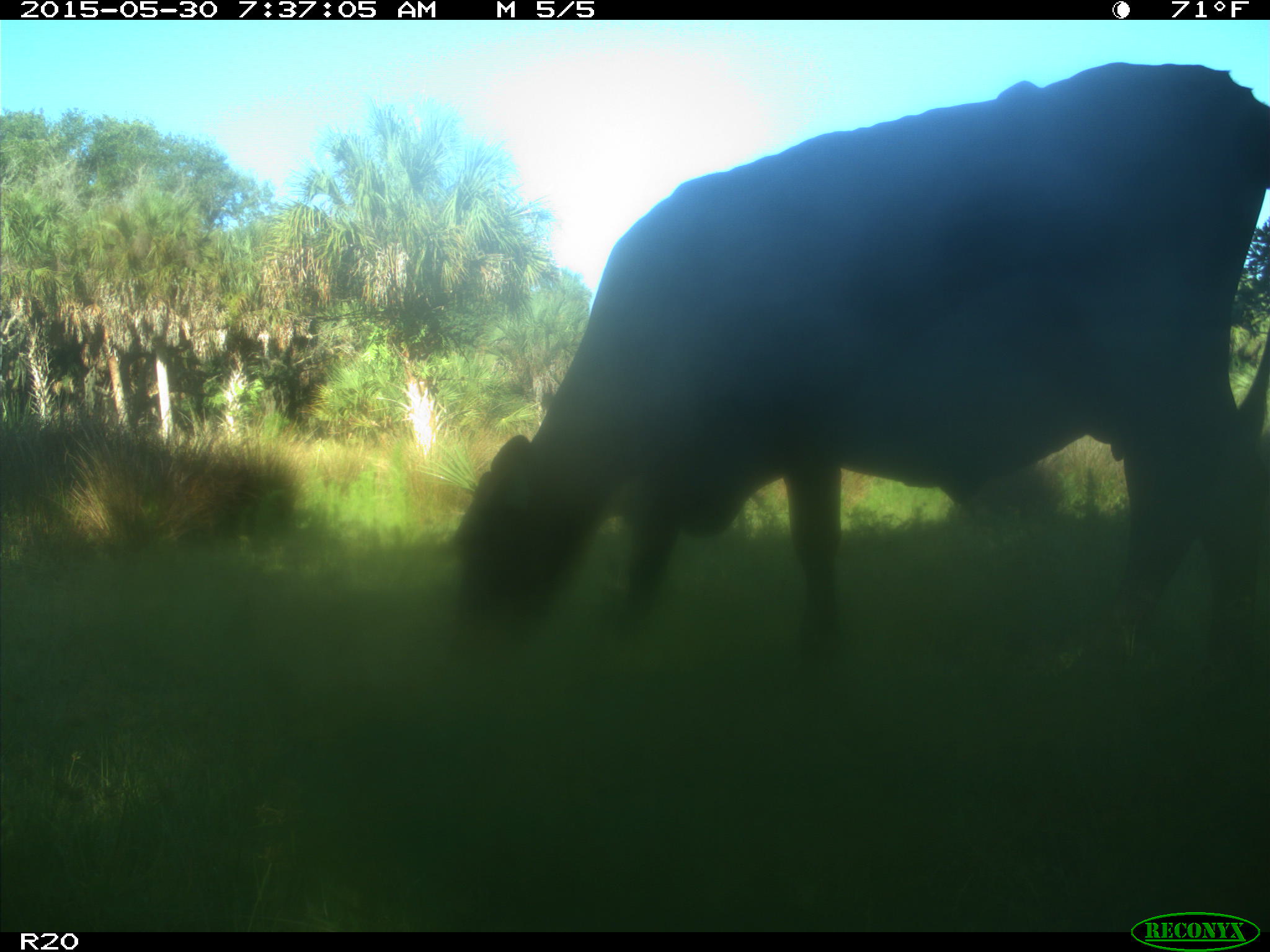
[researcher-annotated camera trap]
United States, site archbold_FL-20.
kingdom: Animalia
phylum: Chordata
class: Mammalia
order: Artiodactyla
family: Bovidae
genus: Bos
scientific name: Bos taurus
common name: domestic cow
Bos taurus (domestic cow).